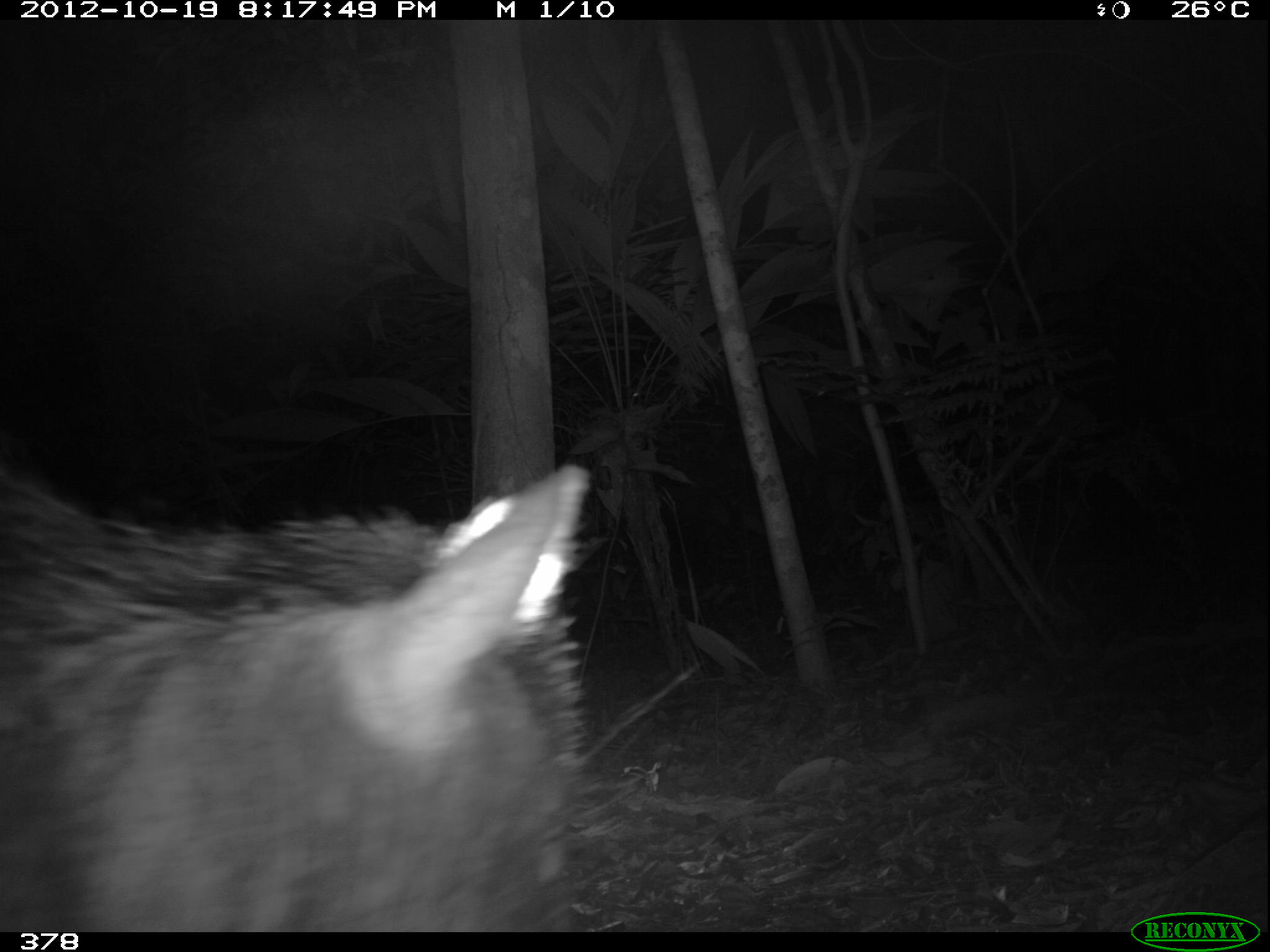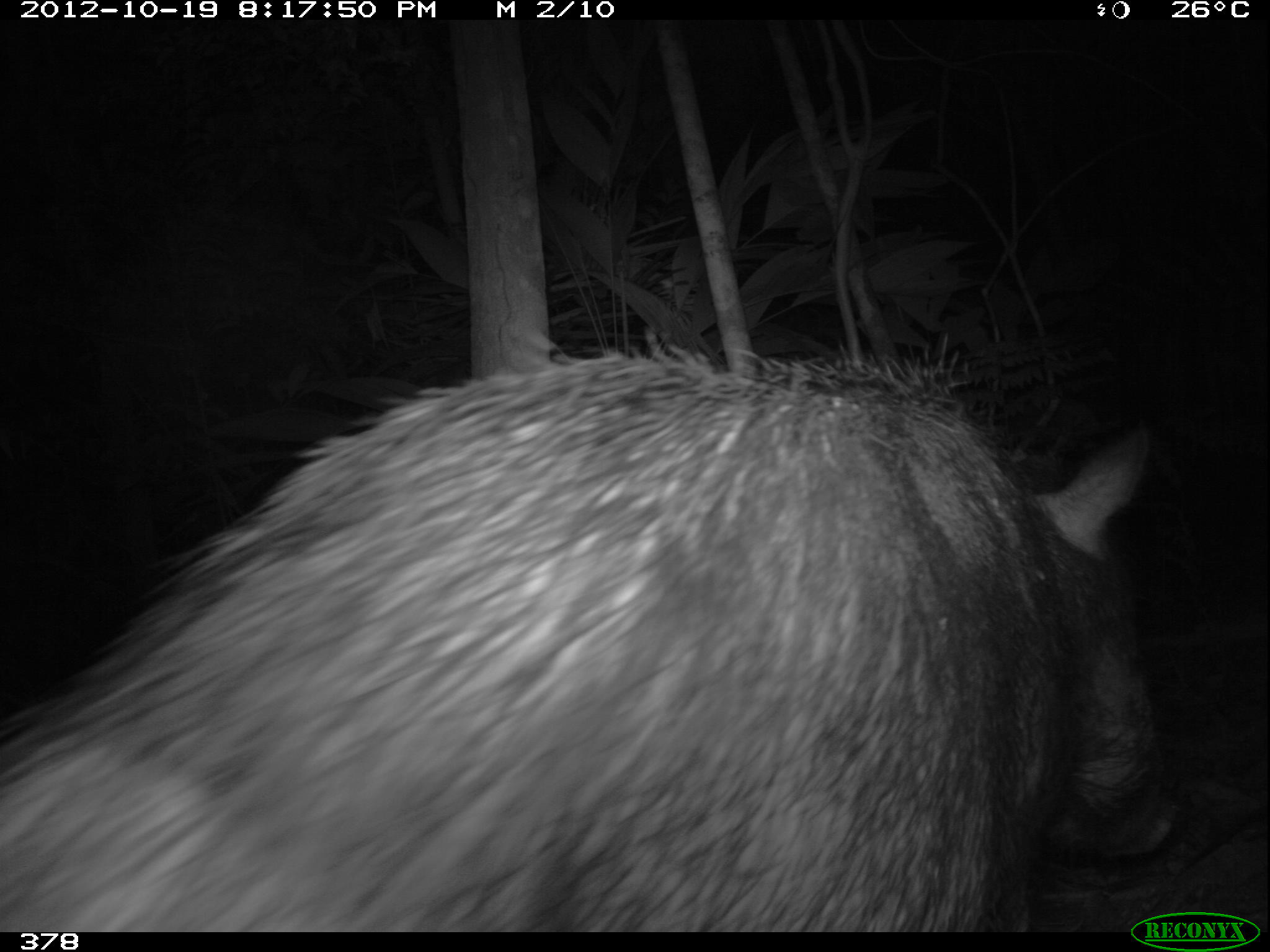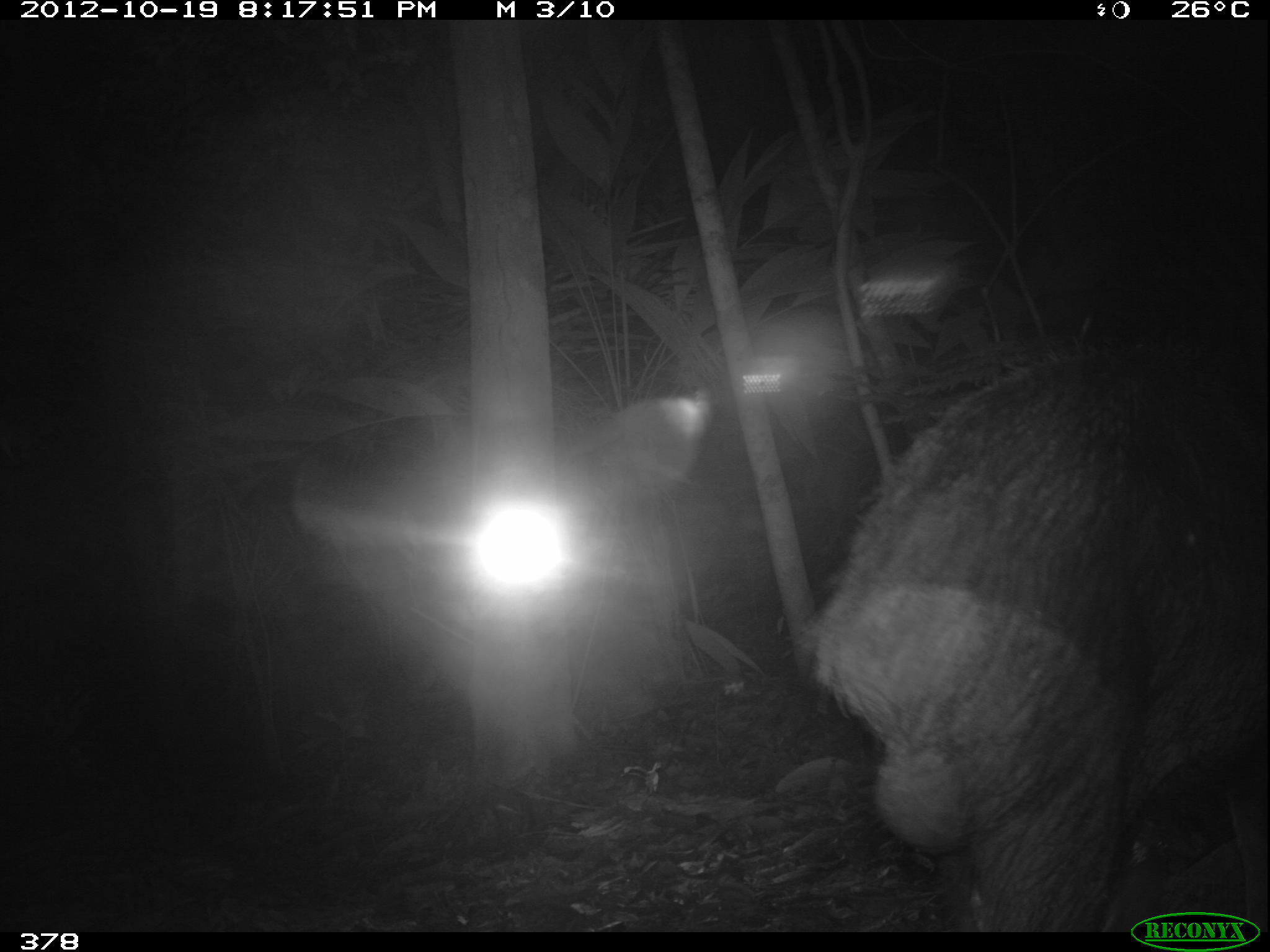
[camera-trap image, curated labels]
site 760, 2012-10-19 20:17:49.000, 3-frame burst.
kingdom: Animalia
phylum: Chordata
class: Mammalia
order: Artiodactyla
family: Tayassuidae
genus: Tayassu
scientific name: Tayassu pecari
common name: white-lipped peccary